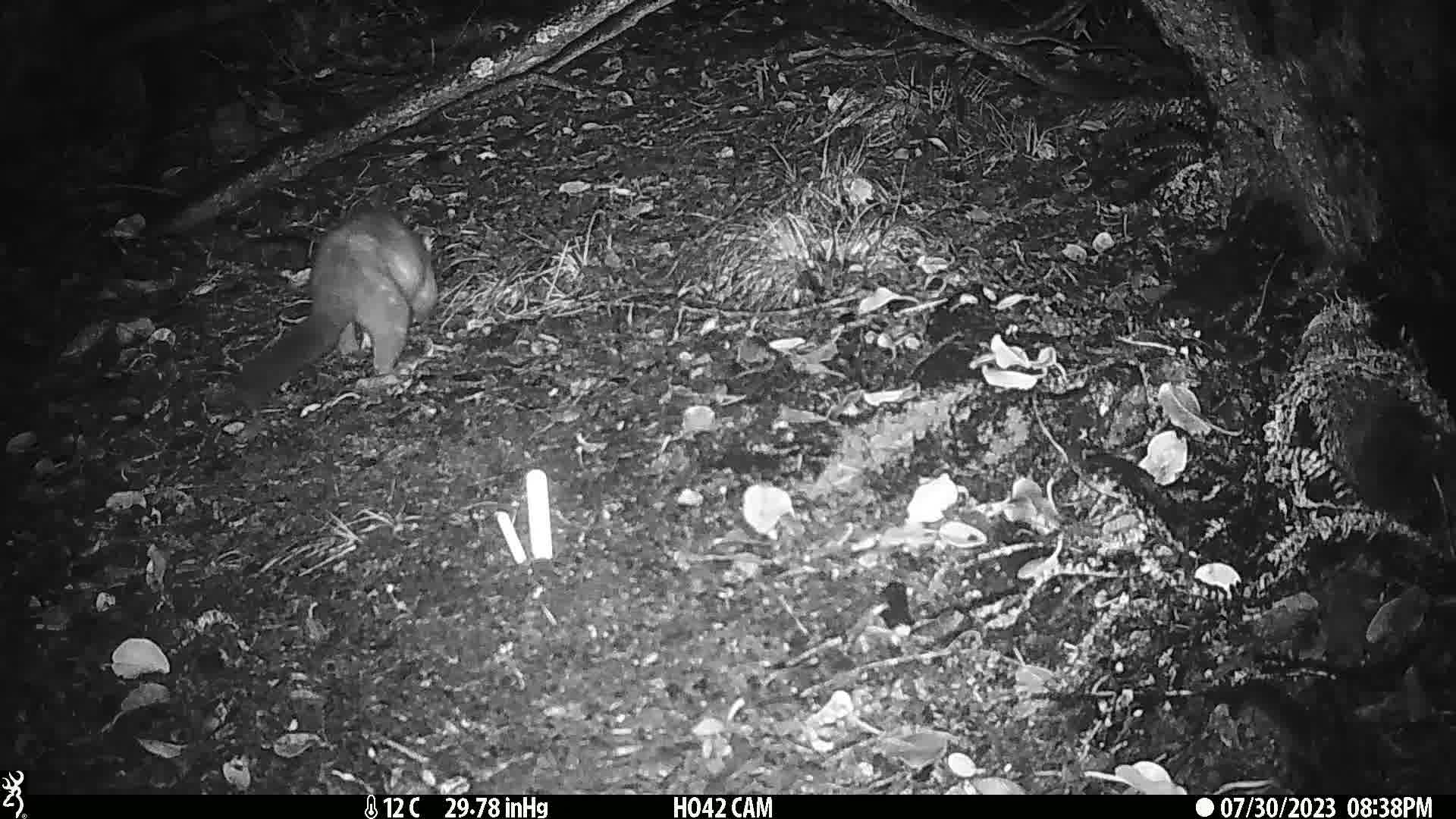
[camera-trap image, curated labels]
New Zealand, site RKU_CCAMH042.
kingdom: Animalia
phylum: Chordata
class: Mammalia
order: Diprotodontia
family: Phalangeridae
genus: Trichosurus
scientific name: Trichosurus vulpecula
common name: common brushtail possum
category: possum